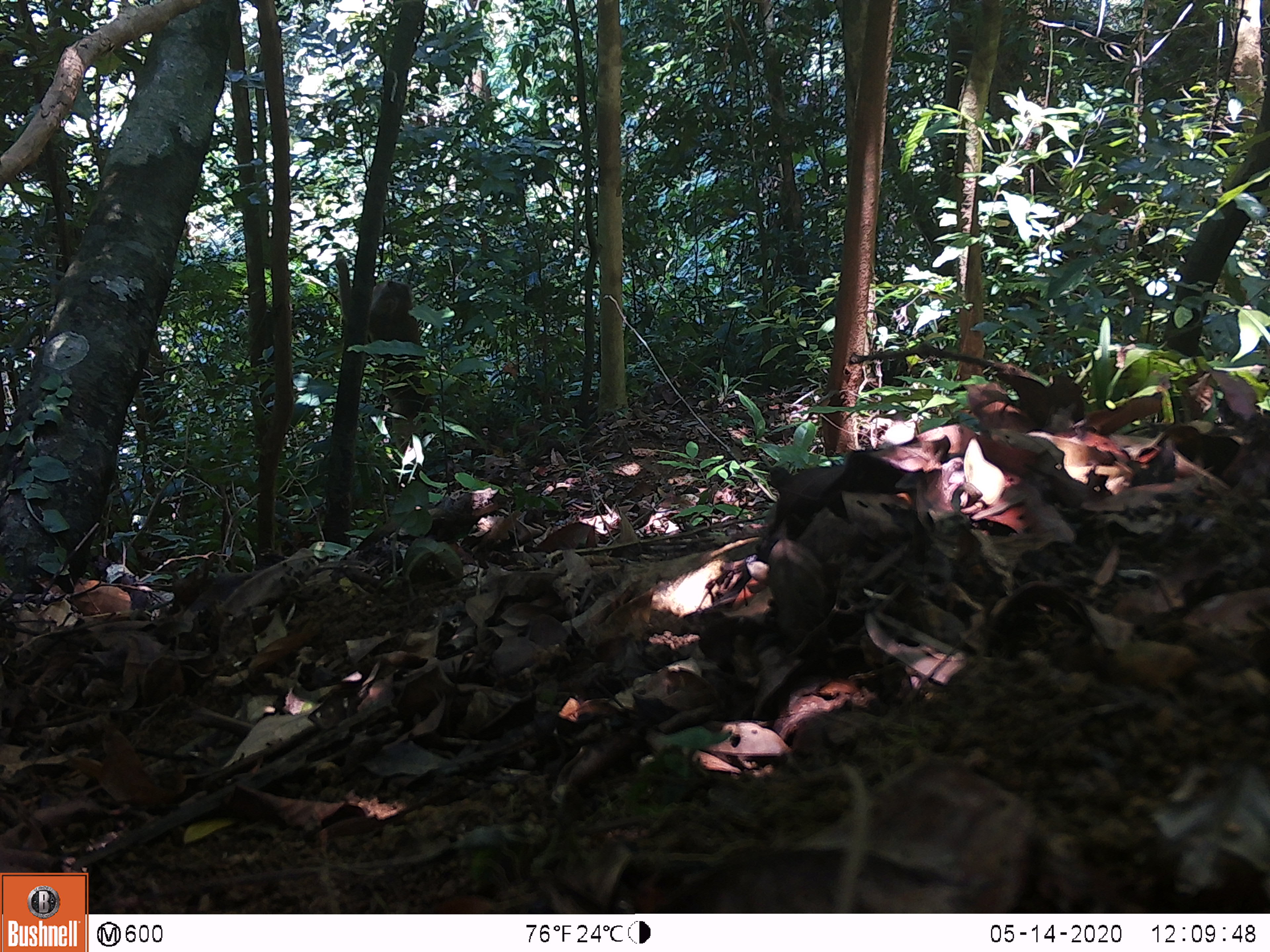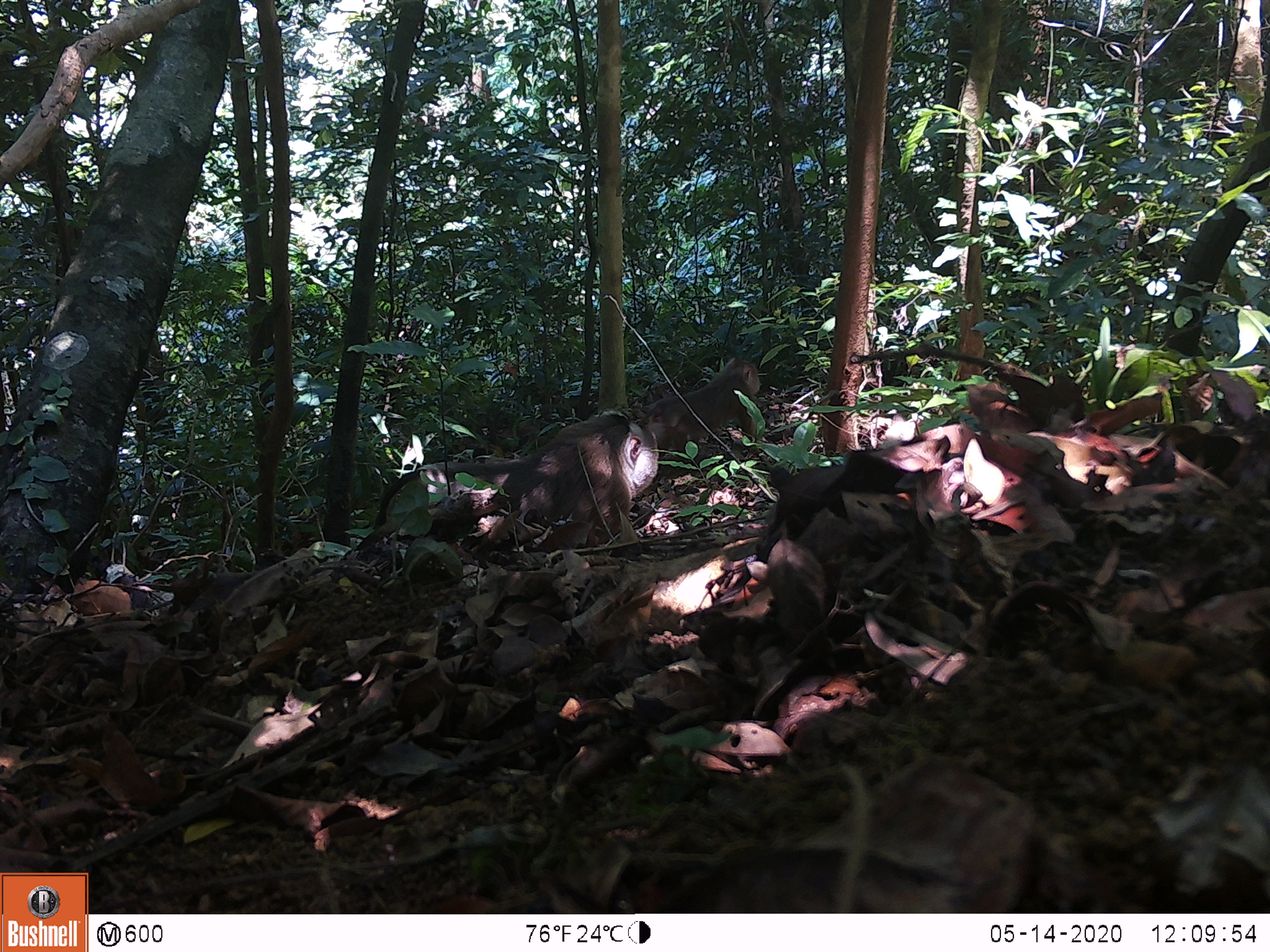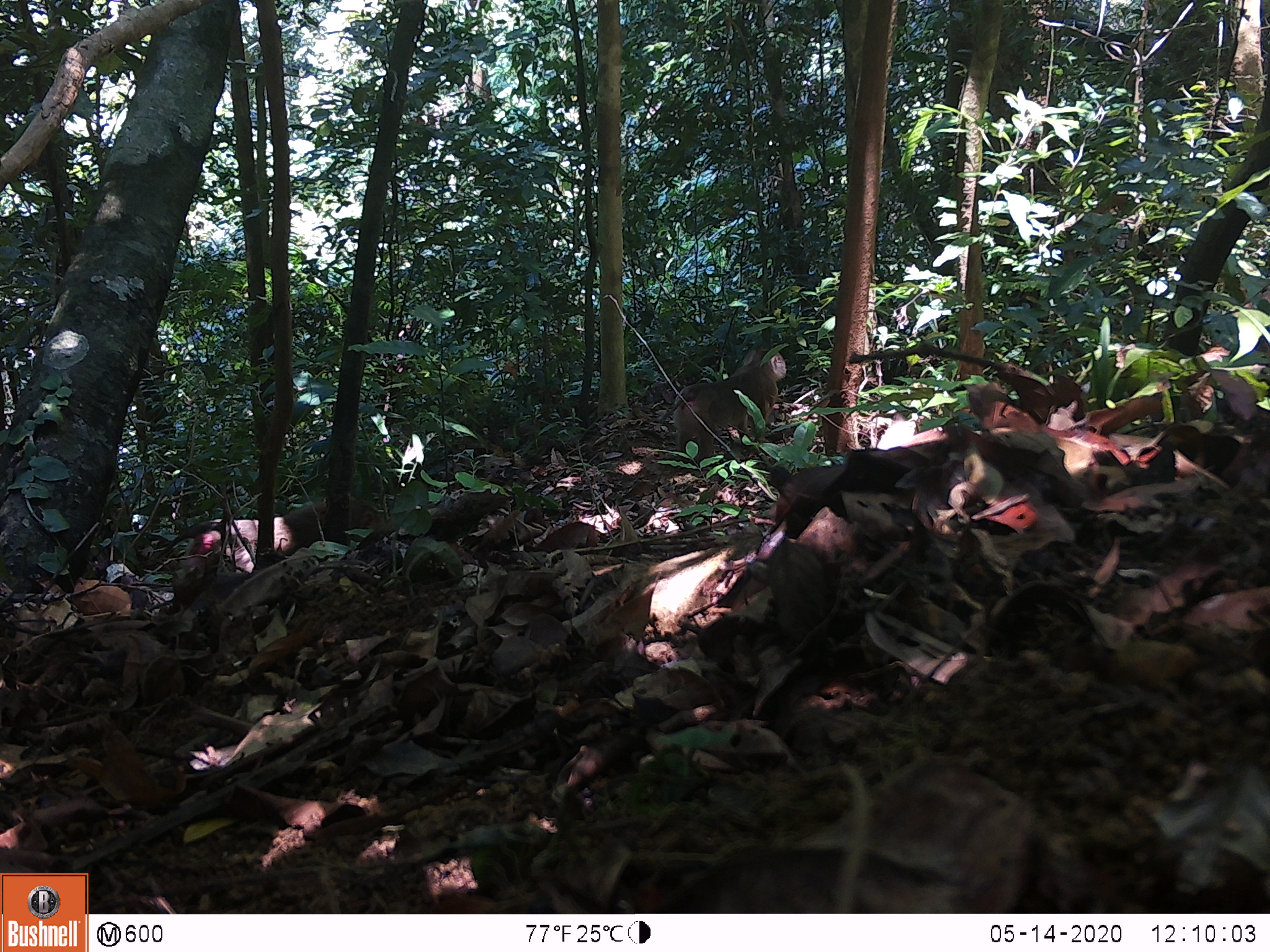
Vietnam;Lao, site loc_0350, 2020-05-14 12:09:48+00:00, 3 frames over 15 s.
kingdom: Animalia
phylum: Chordata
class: Mammalia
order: Primates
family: Cercopithecidae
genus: Macaca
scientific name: Macaca nemestrina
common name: pig-tailed macaque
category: pig tailed macaque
Pig tailed macaque (pig-tailed macaque) (Macaca nemestrina). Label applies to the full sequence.